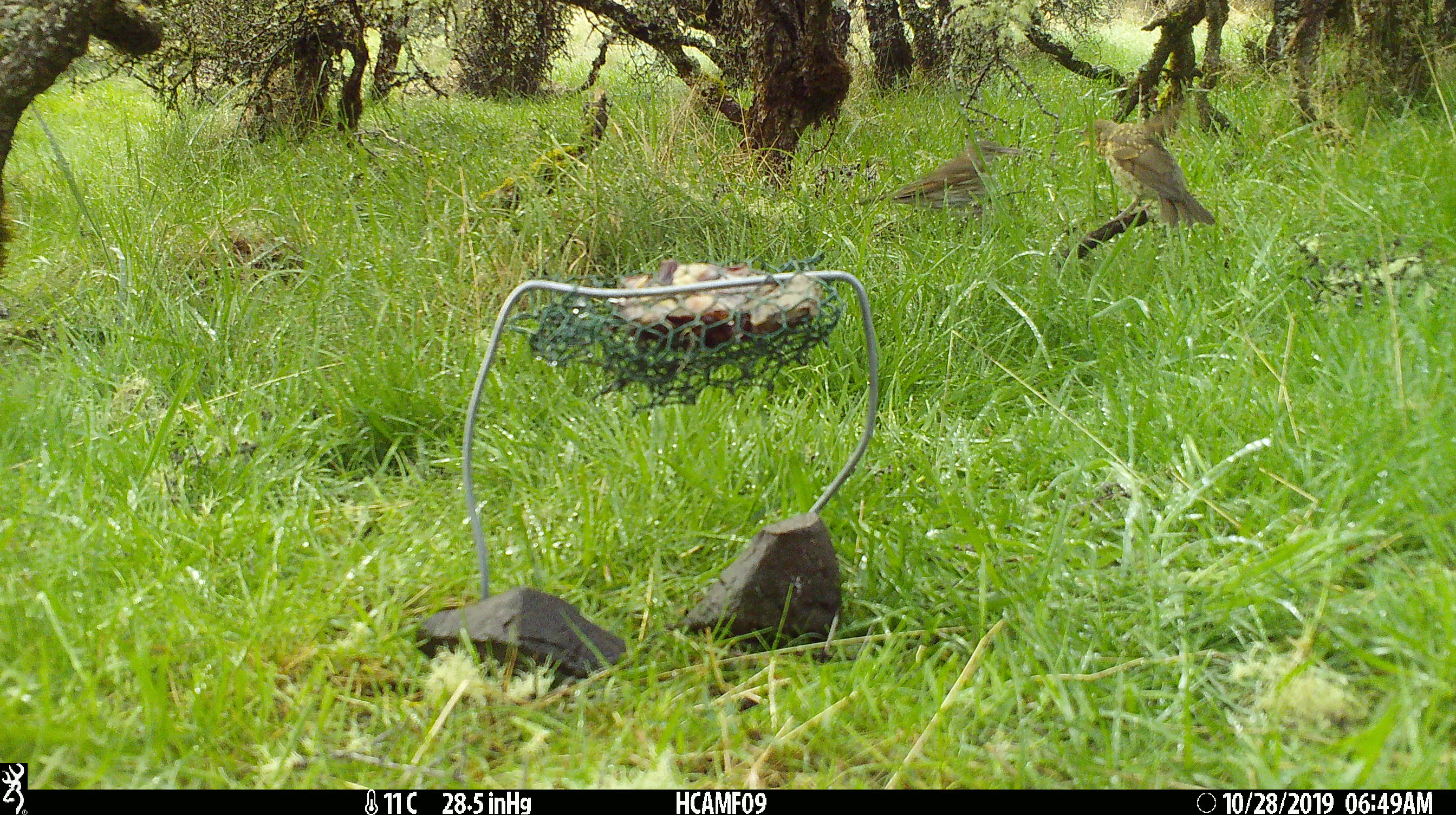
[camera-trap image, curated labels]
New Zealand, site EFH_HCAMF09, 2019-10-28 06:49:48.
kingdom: Animalia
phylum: Chordata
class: Aves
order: Passeriformes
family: Turdidae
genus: Turdus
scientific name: Turdus philomelos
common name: song thrush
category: thrush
Thrush (song thrush) (Turdus philomelos).